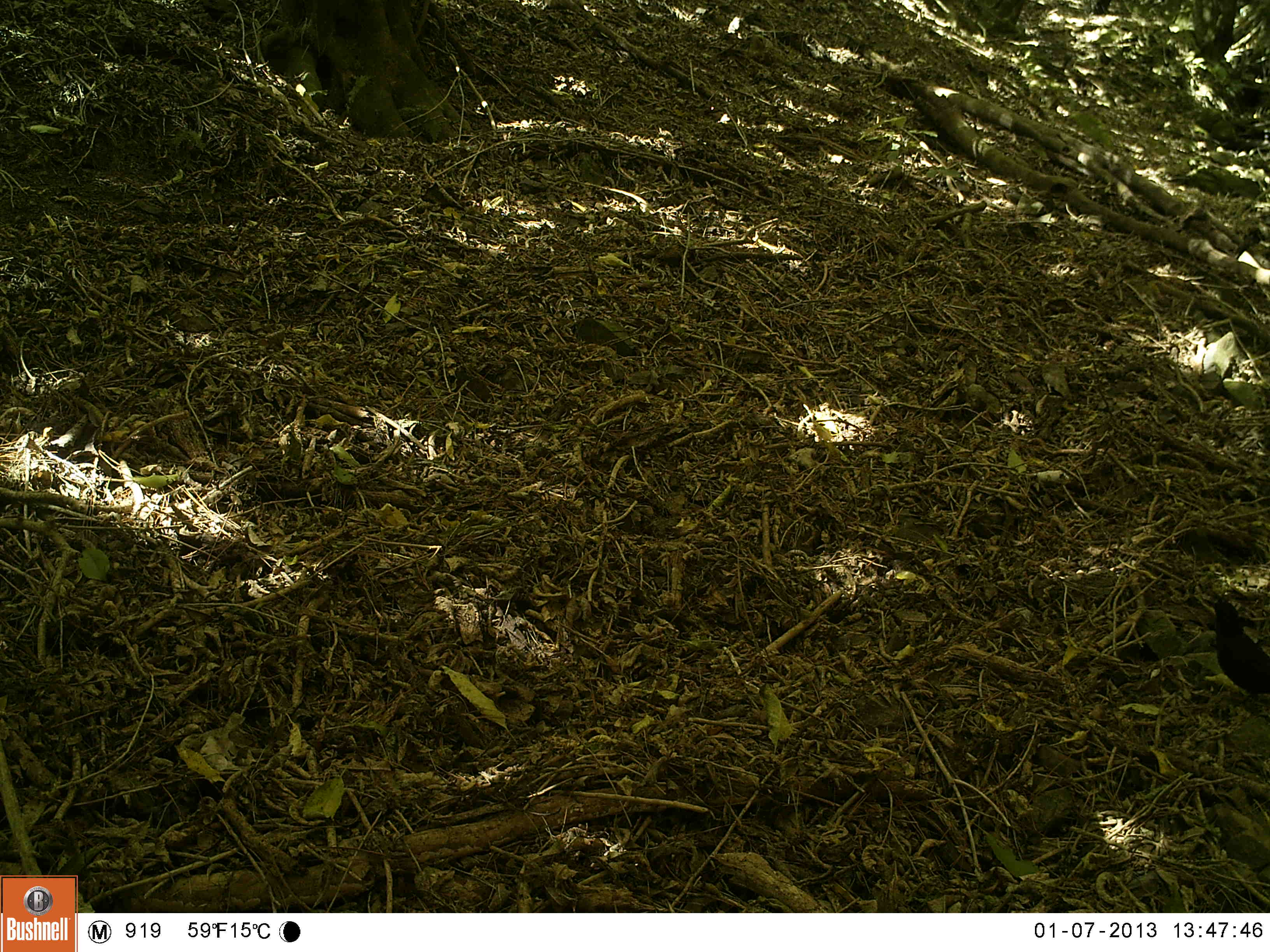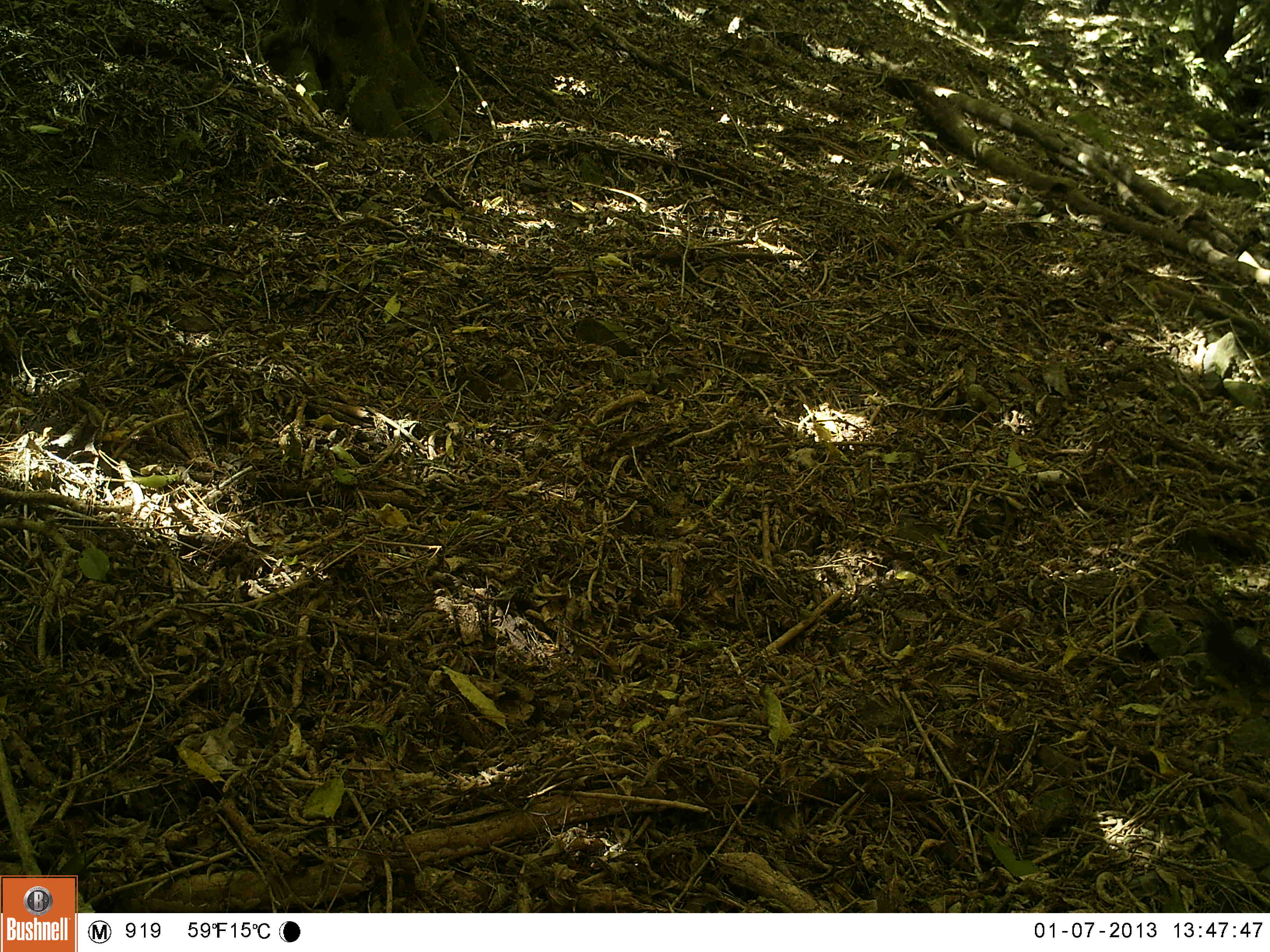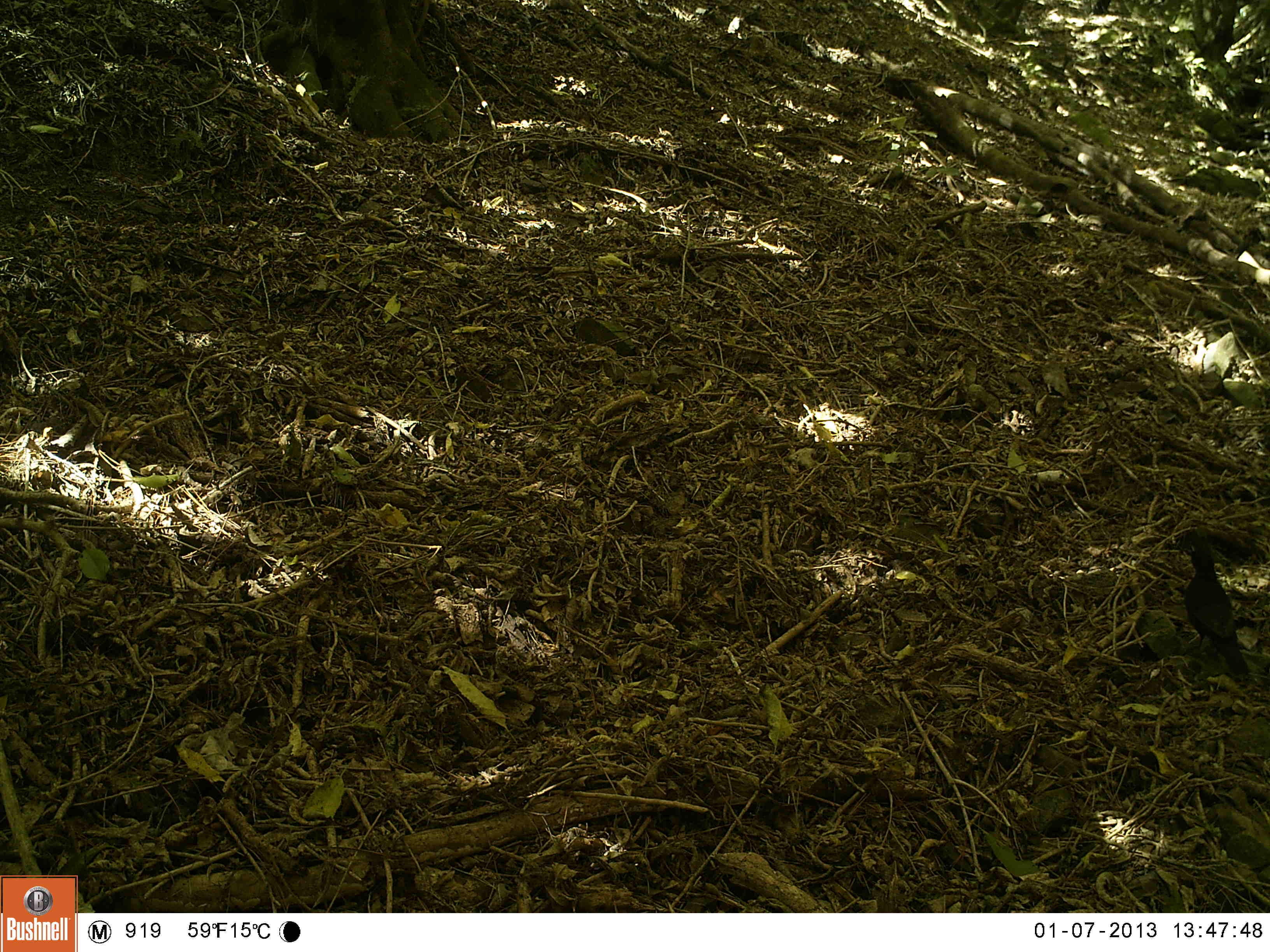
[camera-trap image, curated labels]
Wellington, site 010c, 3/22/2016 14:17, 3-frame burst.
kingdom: Animalia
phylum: Chordata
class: Aves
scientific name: Aves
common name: bird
Bird (Aves).